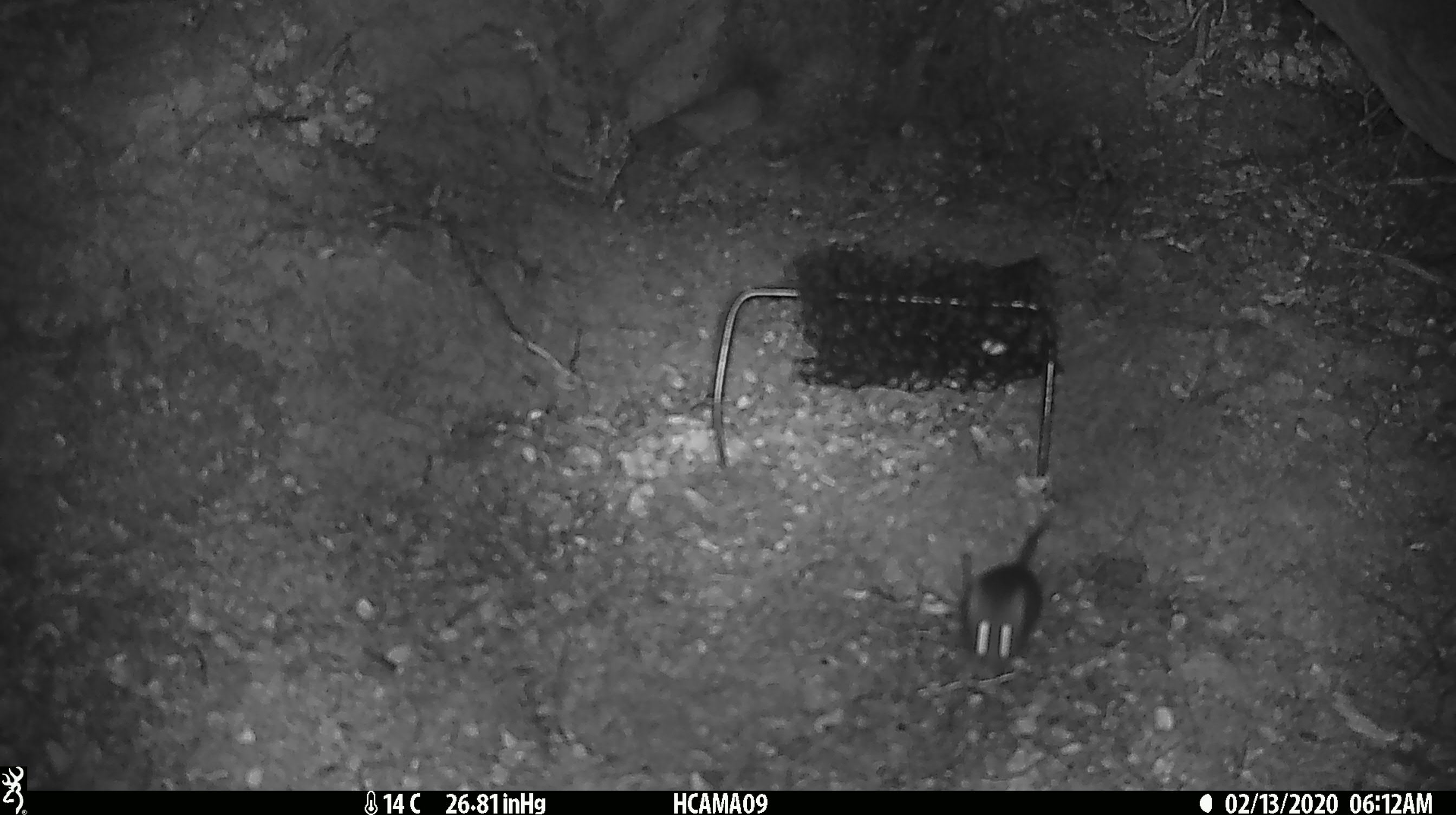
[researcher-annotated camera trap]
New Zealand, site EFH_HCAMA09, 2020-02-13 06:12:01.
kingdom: Animalia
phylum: Chordata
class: Mammalia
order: Rodentia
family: Muridae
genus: Mus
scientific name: Mus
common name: mouse